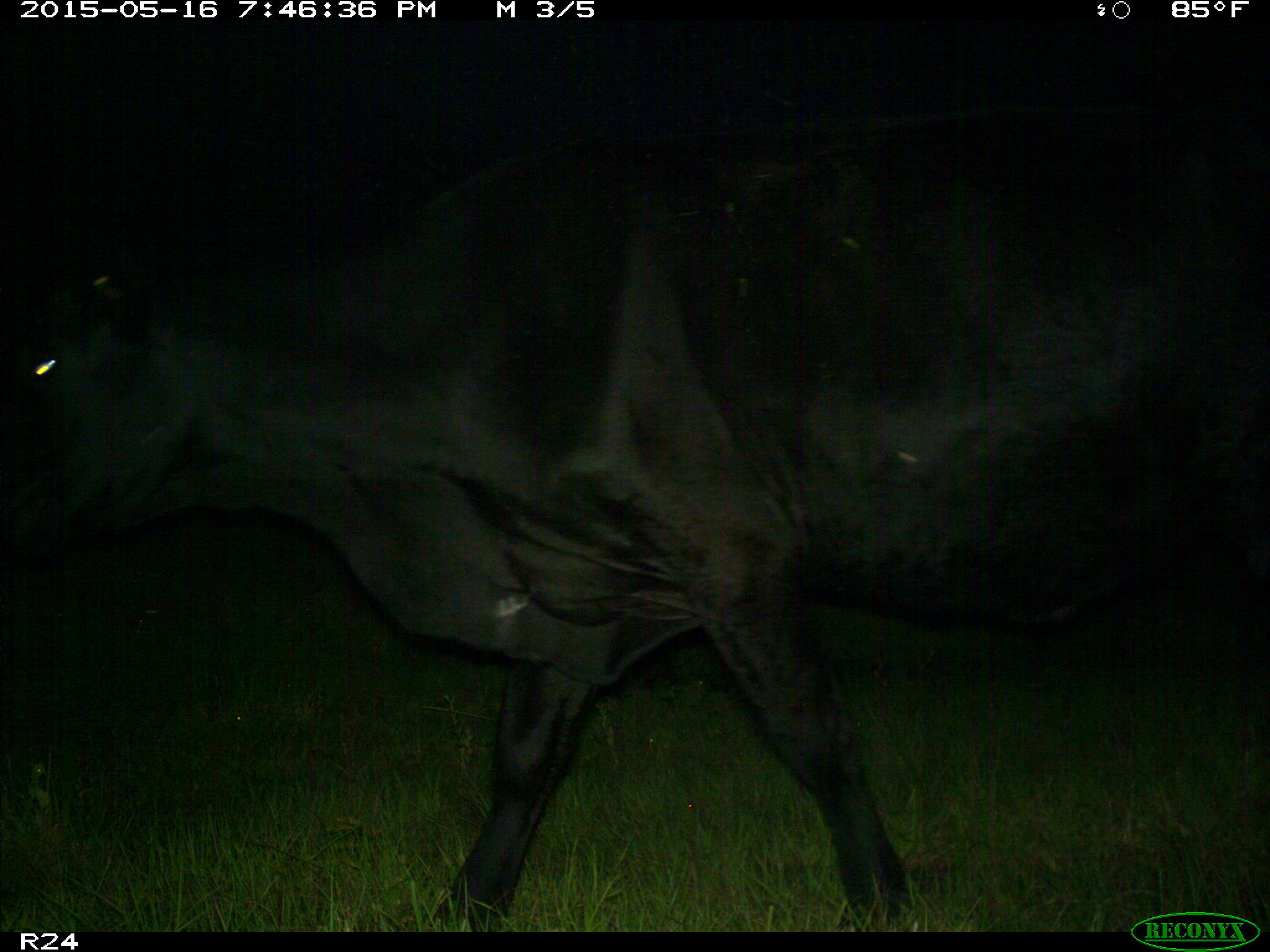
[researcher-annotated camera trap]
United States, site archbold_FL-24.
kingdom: Animalia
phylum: Chordata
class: Mammalia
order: Artiodactyla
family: Bovidae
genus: Bos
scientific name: Bos taurus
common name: domestic cow